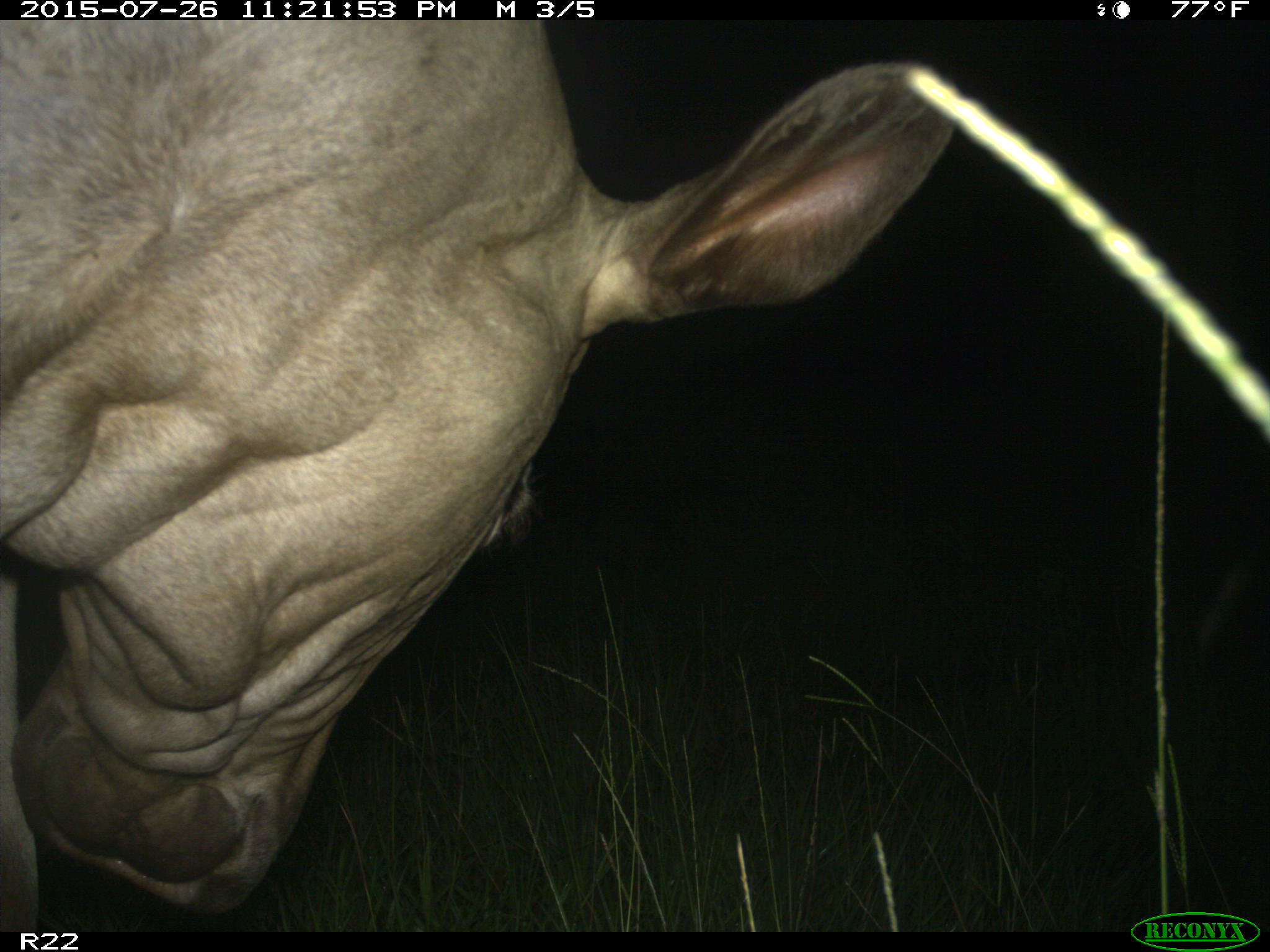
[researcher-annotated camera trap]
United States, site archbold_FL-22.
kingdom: Animalia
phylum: Chordata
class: Mammalia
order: Artiodactyla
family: Bovidae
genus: Bos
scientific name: Bos taurus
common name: domestic cow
Bos taurus (domestic cow).